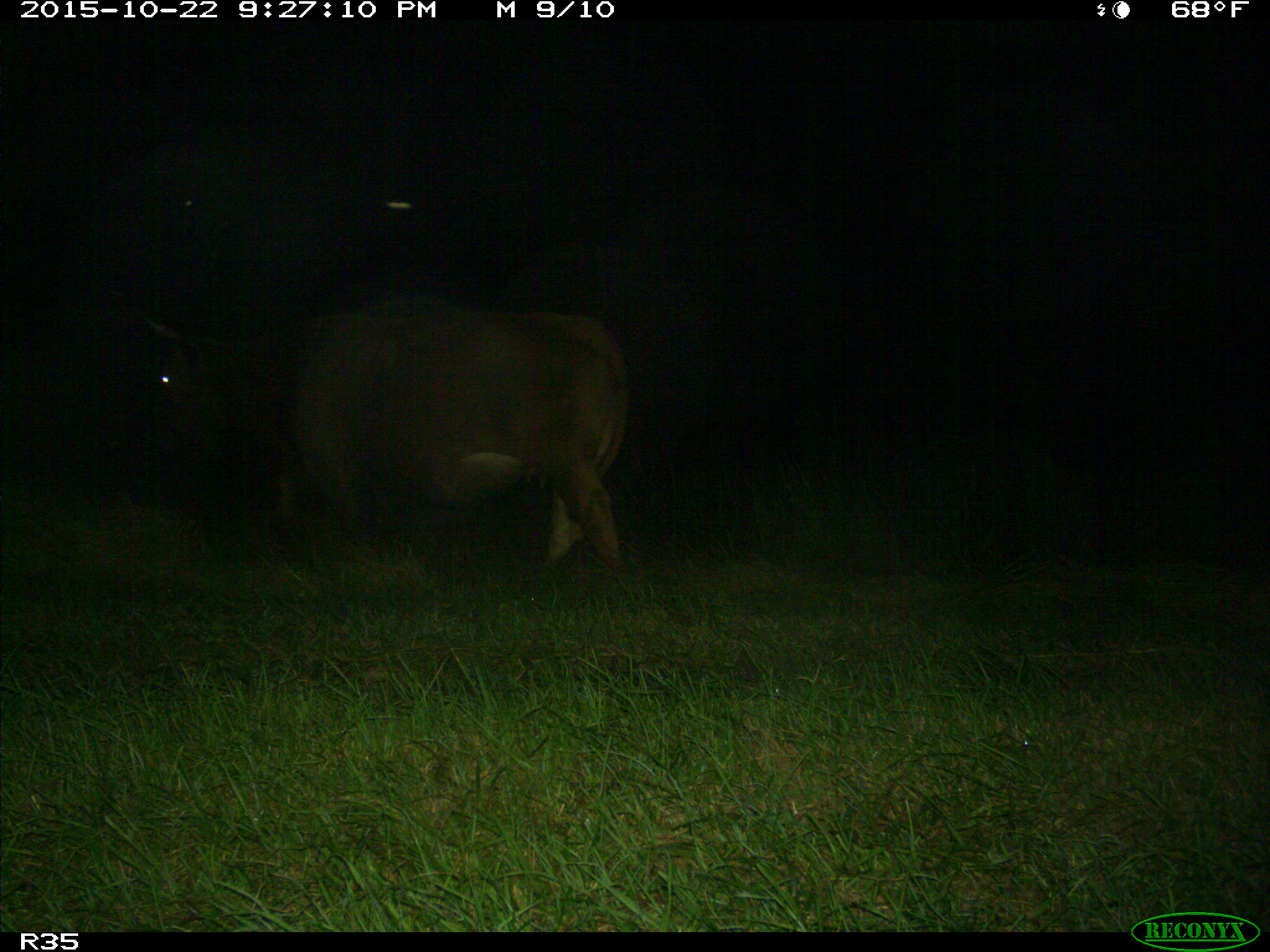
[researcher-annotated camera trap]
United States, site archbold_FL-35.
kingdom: Animalia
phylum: Chordata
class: Mammalia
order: Artiodactyla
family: Bovidae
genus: Bos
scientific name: Bos taurus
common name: domestic cow